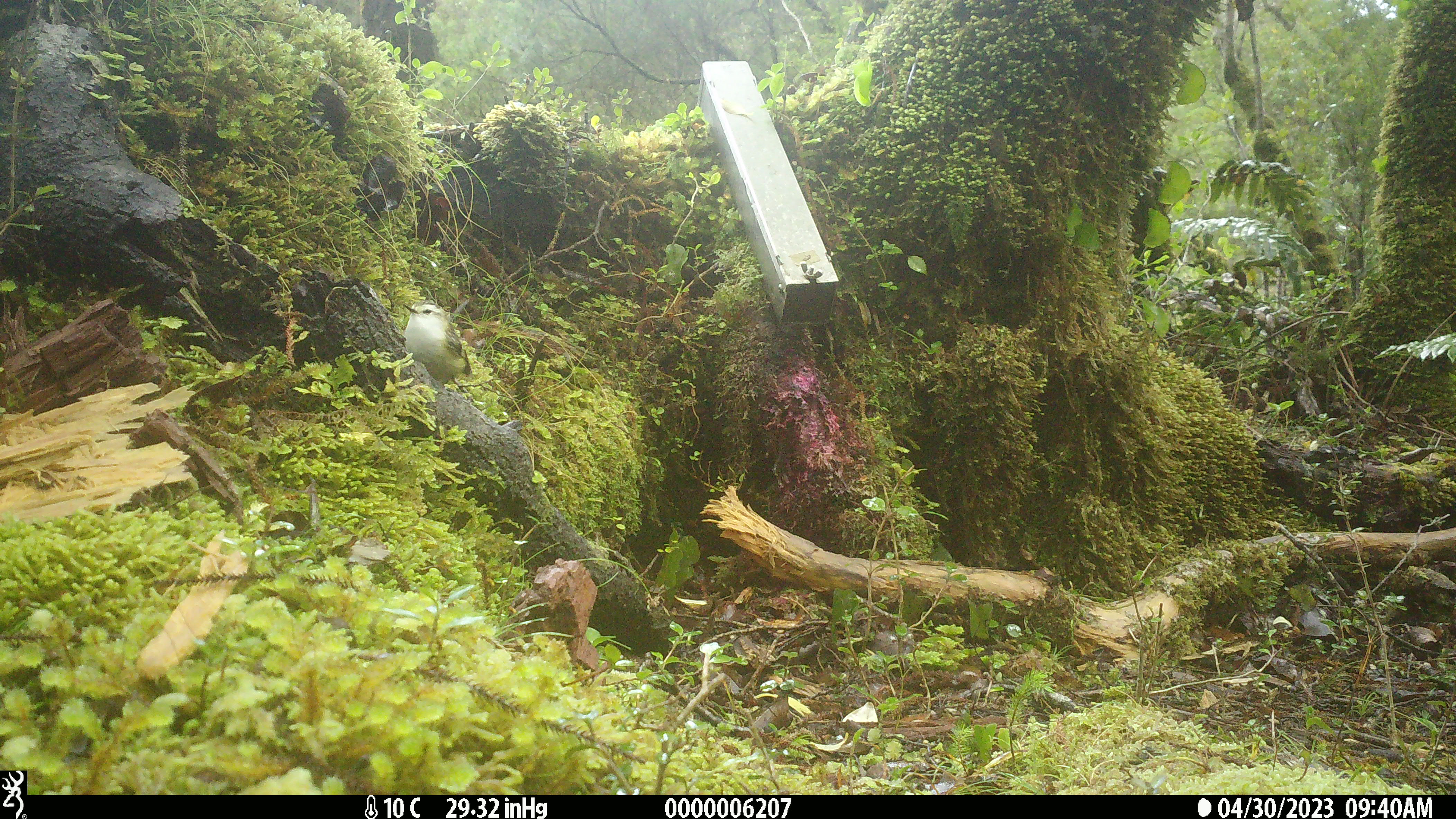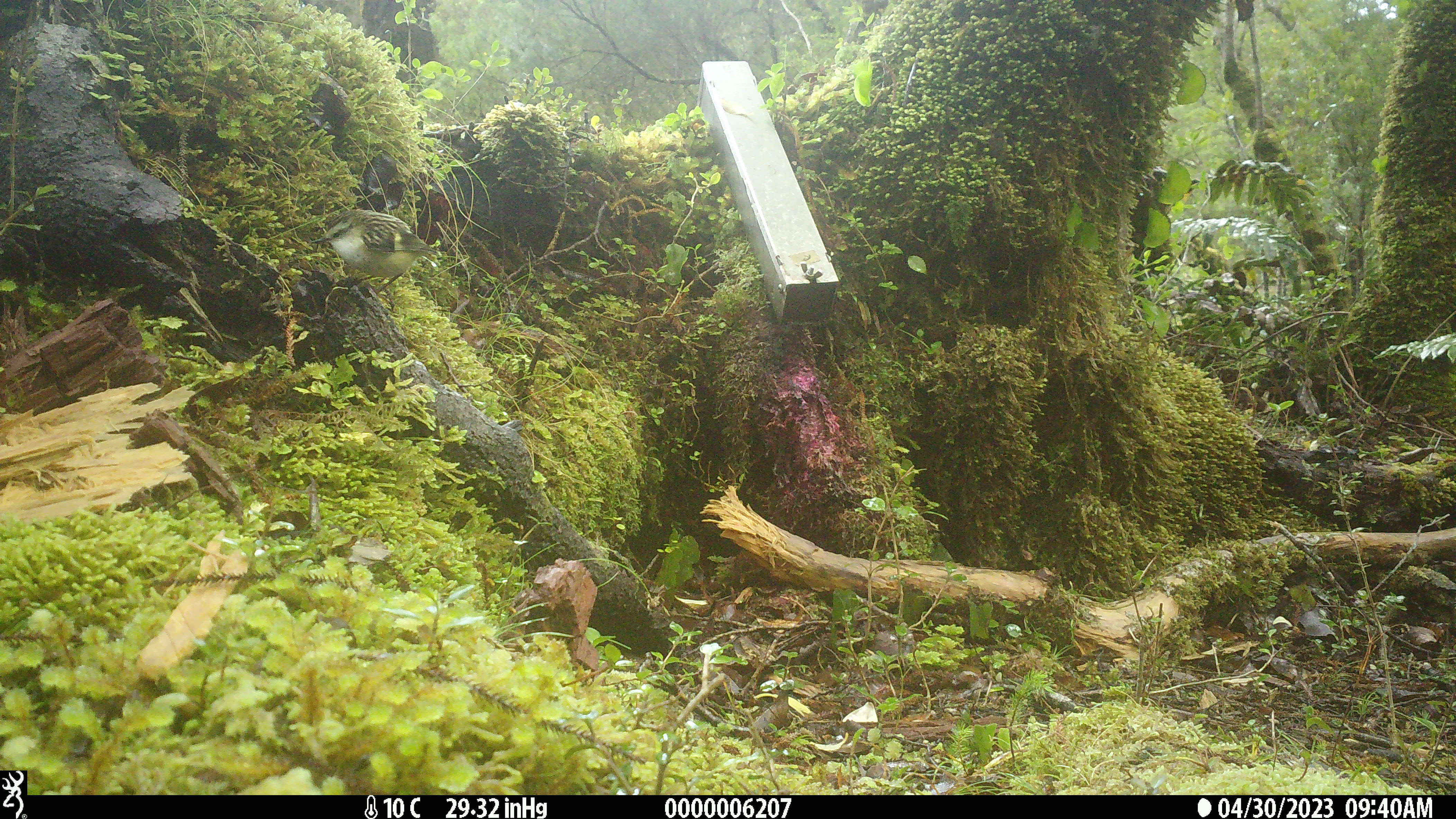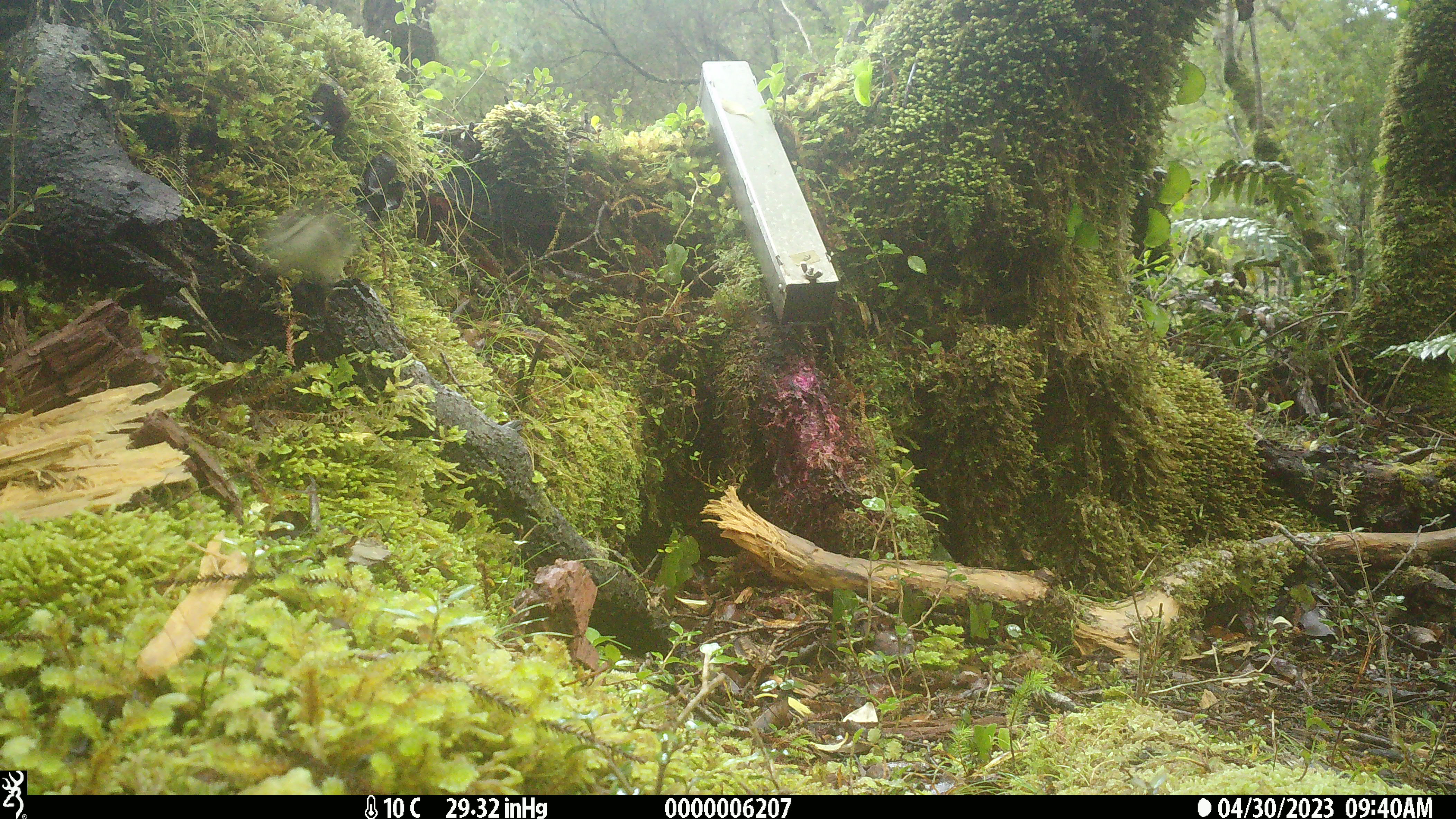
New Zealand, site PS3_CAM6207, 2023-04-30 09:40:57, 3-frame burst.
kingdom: Animalia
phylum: Chordata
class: Aves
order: Passeriformes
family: Acanthisittidae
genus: Acanthisitta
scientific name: Acanthisitta chloris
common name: rifleman